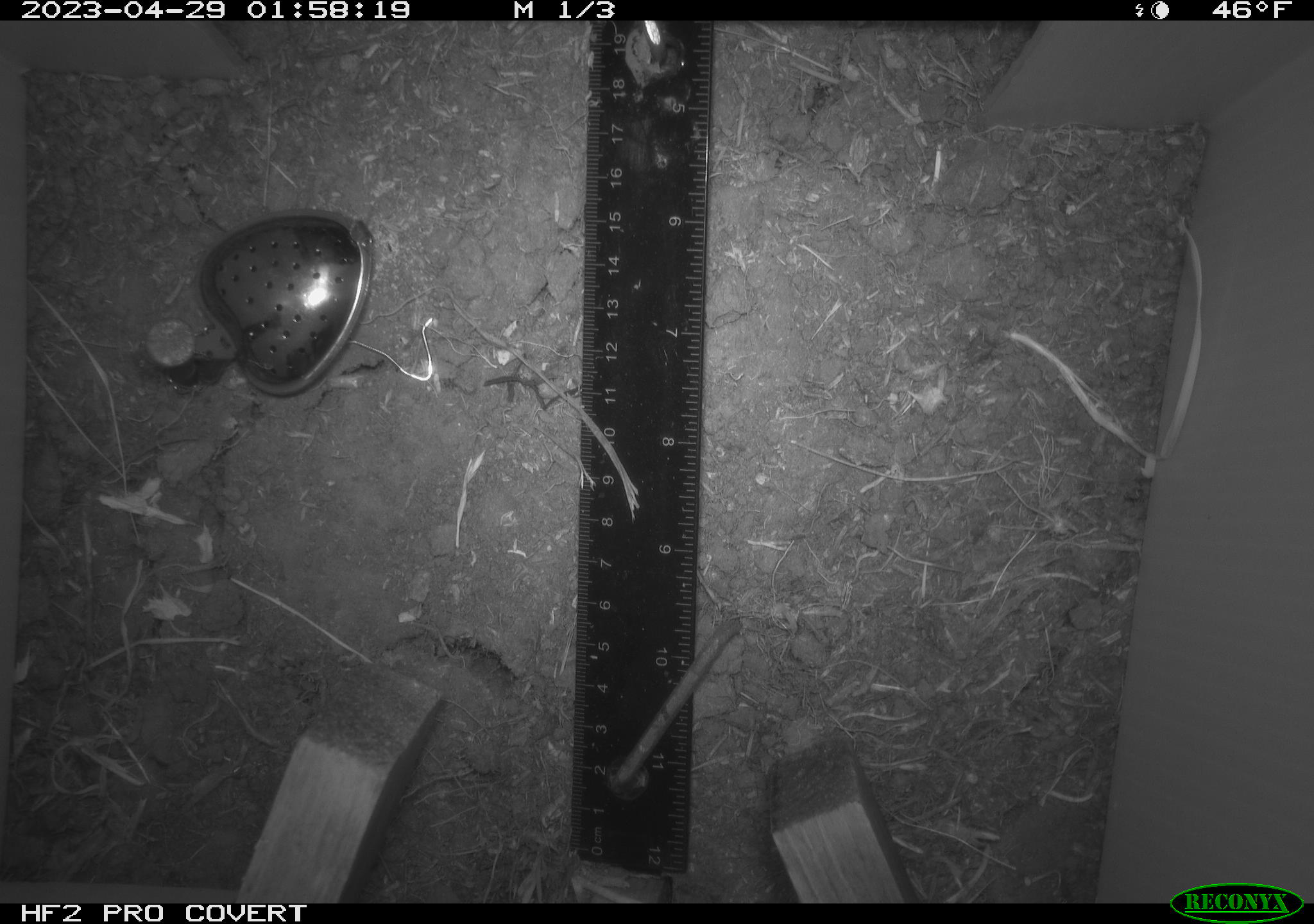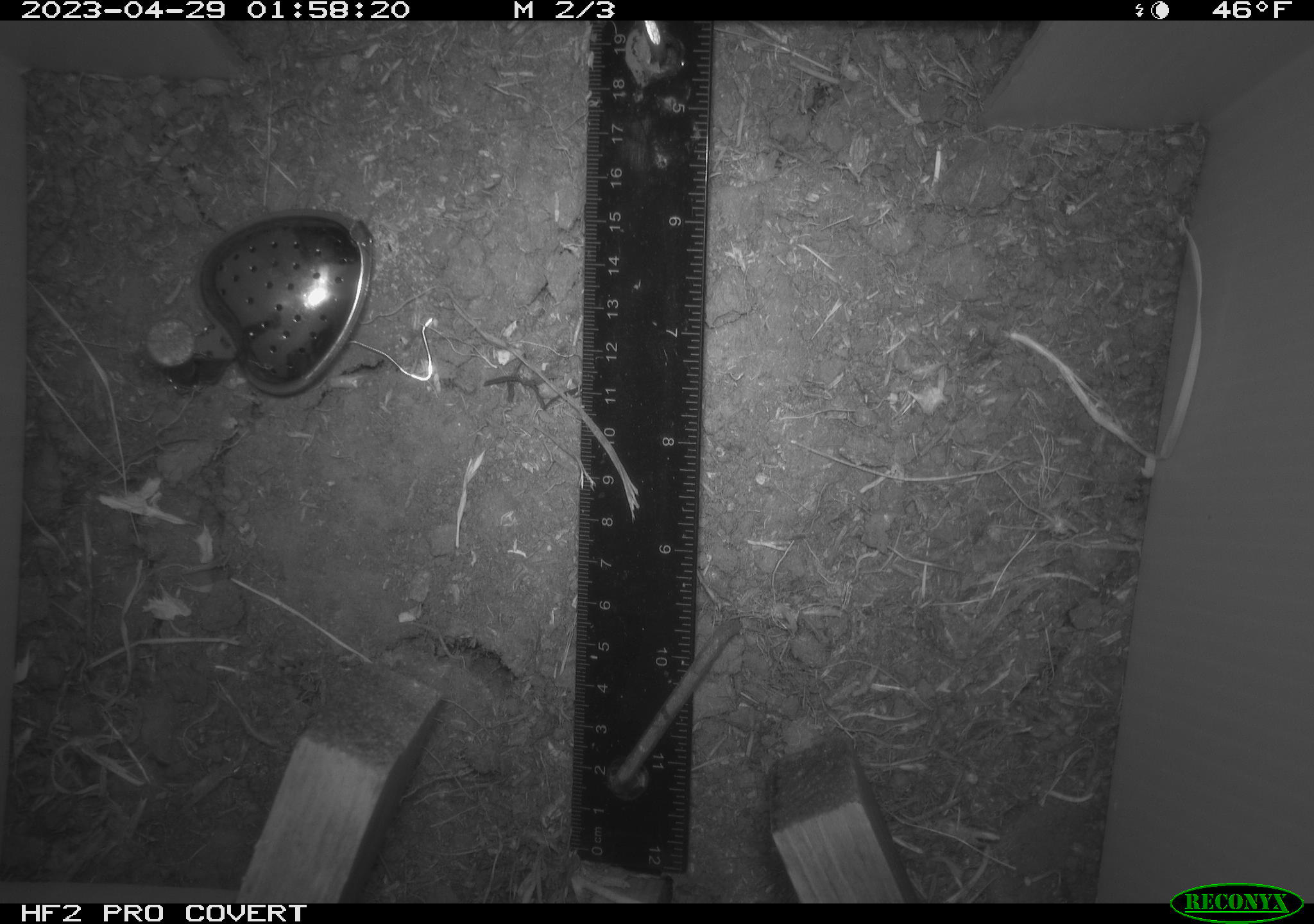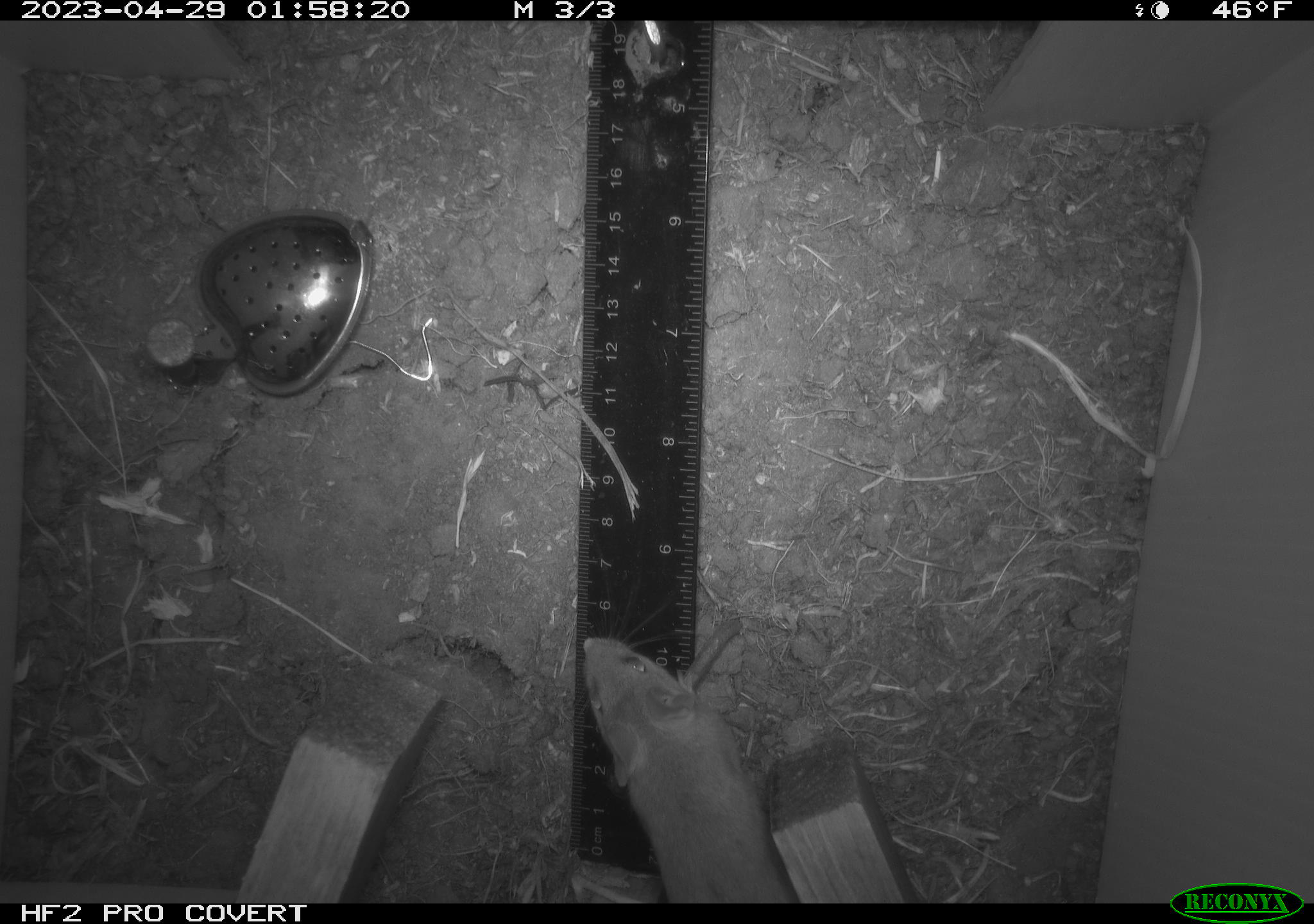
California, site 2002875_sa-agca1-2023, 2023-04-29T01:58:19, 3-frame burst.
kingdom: Animalia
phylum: Chordata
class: Mammalia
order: Rodentia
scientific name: Rodentia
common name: mouse species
Mouse species (Rodentia).